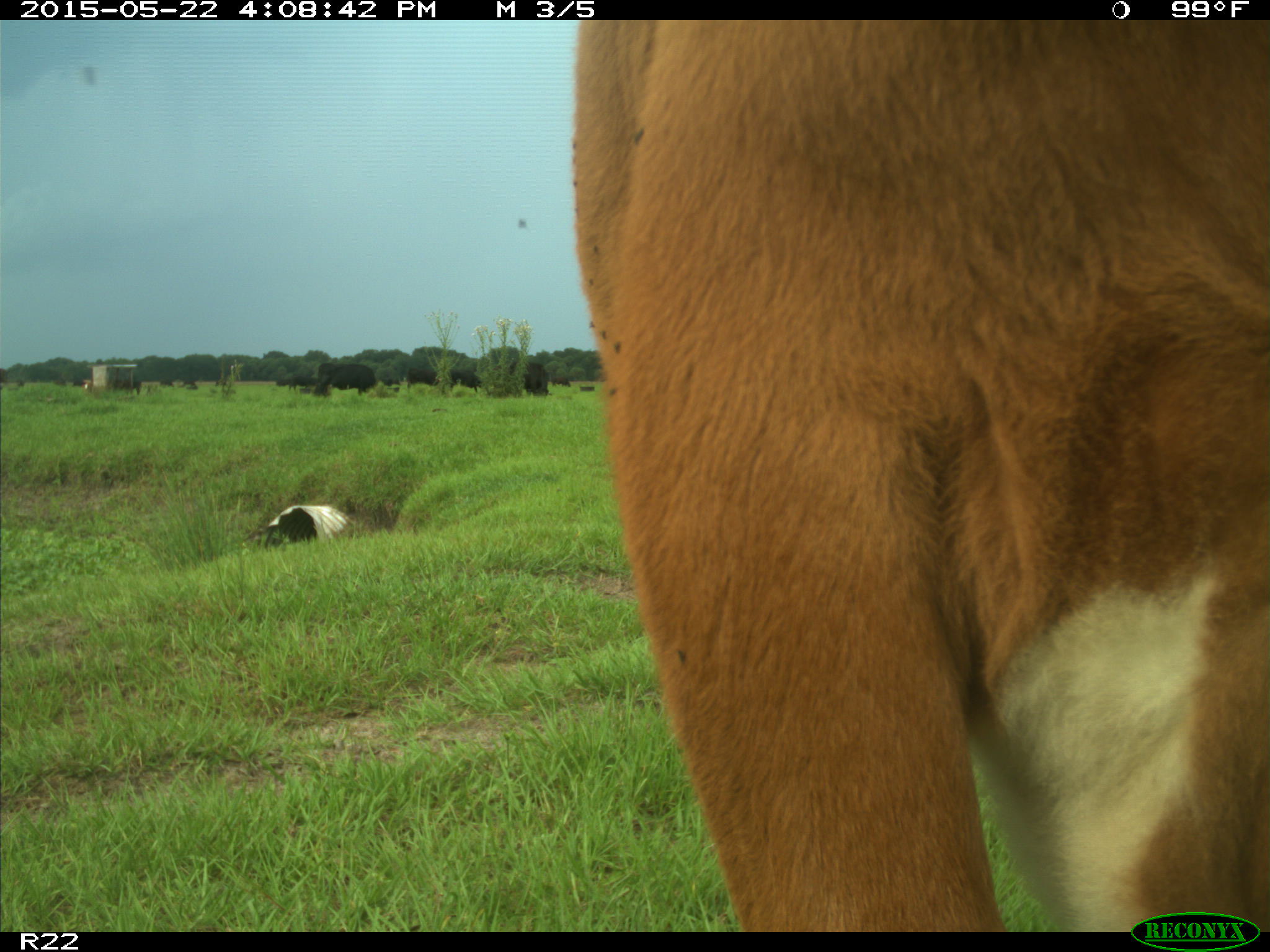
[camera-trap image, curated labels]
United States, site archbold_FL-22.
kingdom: Animalia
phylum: Chordata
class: Mammalia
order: Artiodactyla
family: Bovidae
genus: Bos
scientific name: Bos taurus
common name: domestic cow